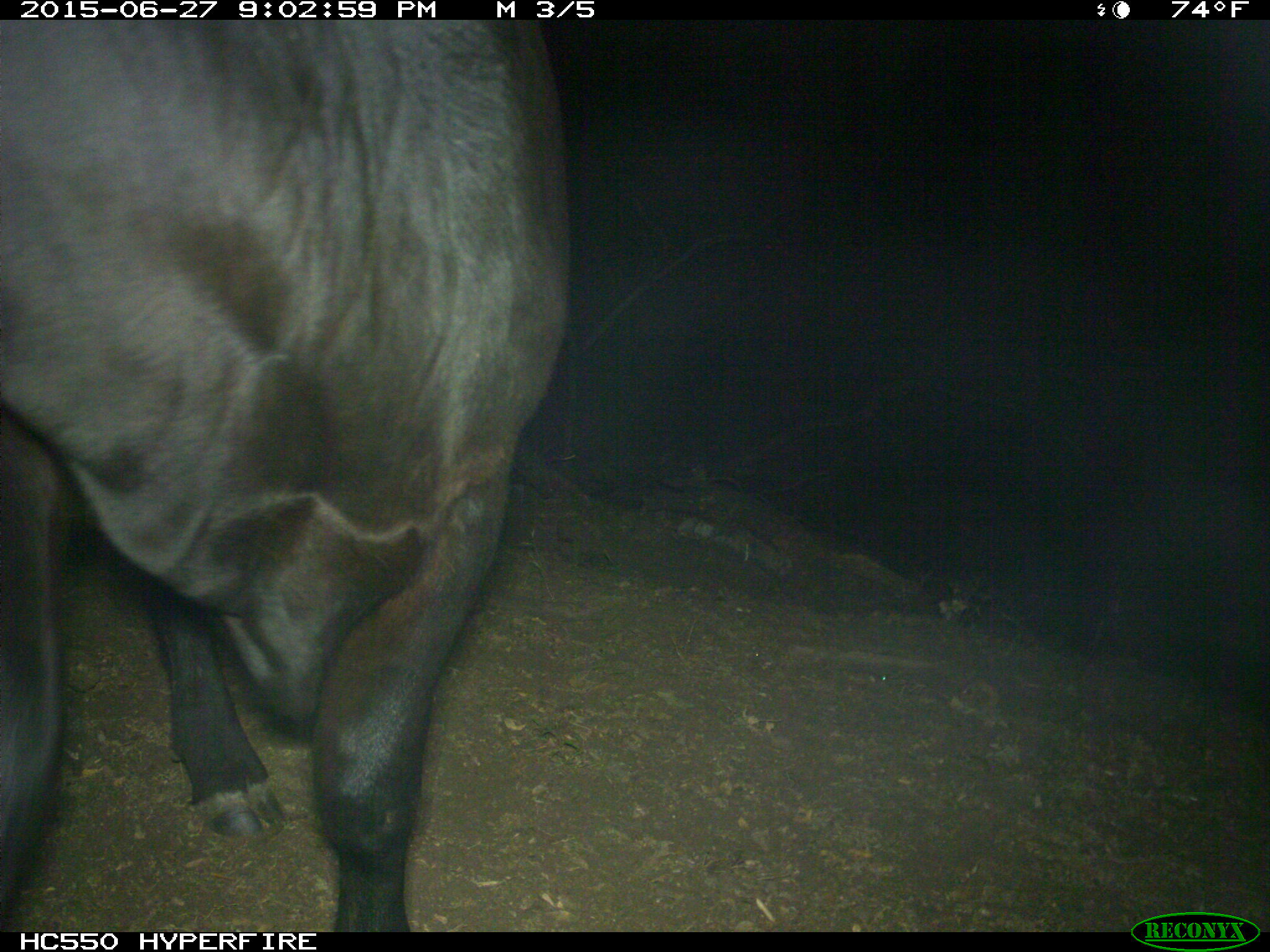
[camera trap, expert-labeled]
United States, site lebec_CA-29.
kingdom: Animalia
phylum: Chordata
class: Mammalia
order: Artiodactyla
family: Bovidae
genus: Bos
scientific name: Bos taurus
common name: domestic cow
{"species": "Bos taurus (domestic cow)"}